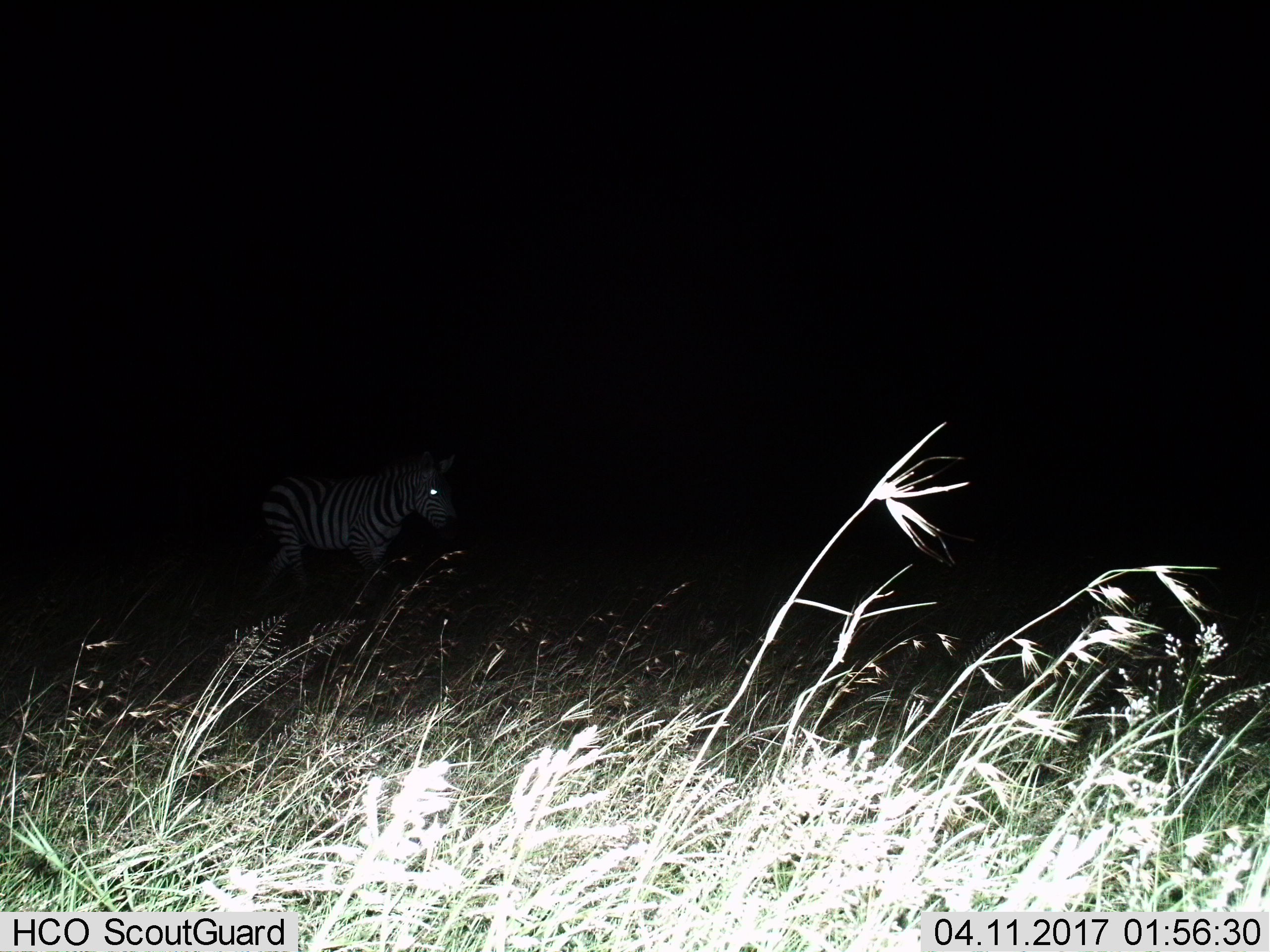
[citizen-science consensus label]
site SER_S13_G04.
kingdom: Animalia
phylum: Chordata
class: Mammalia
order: Perissodactyla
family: Equidae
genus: Equus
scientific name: Equus quagga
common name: plains zebra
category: zebraplains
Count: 1.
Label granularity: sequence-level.